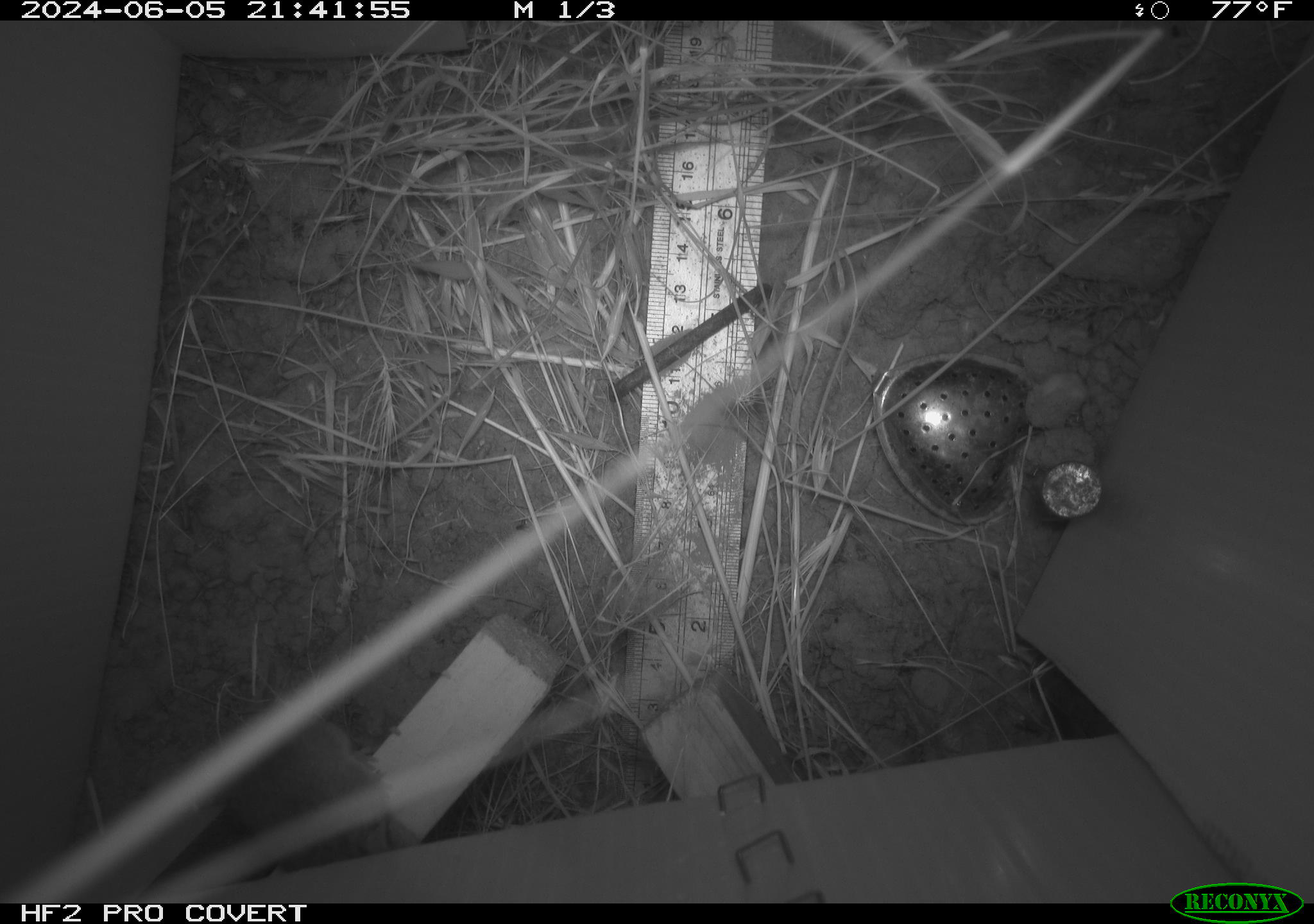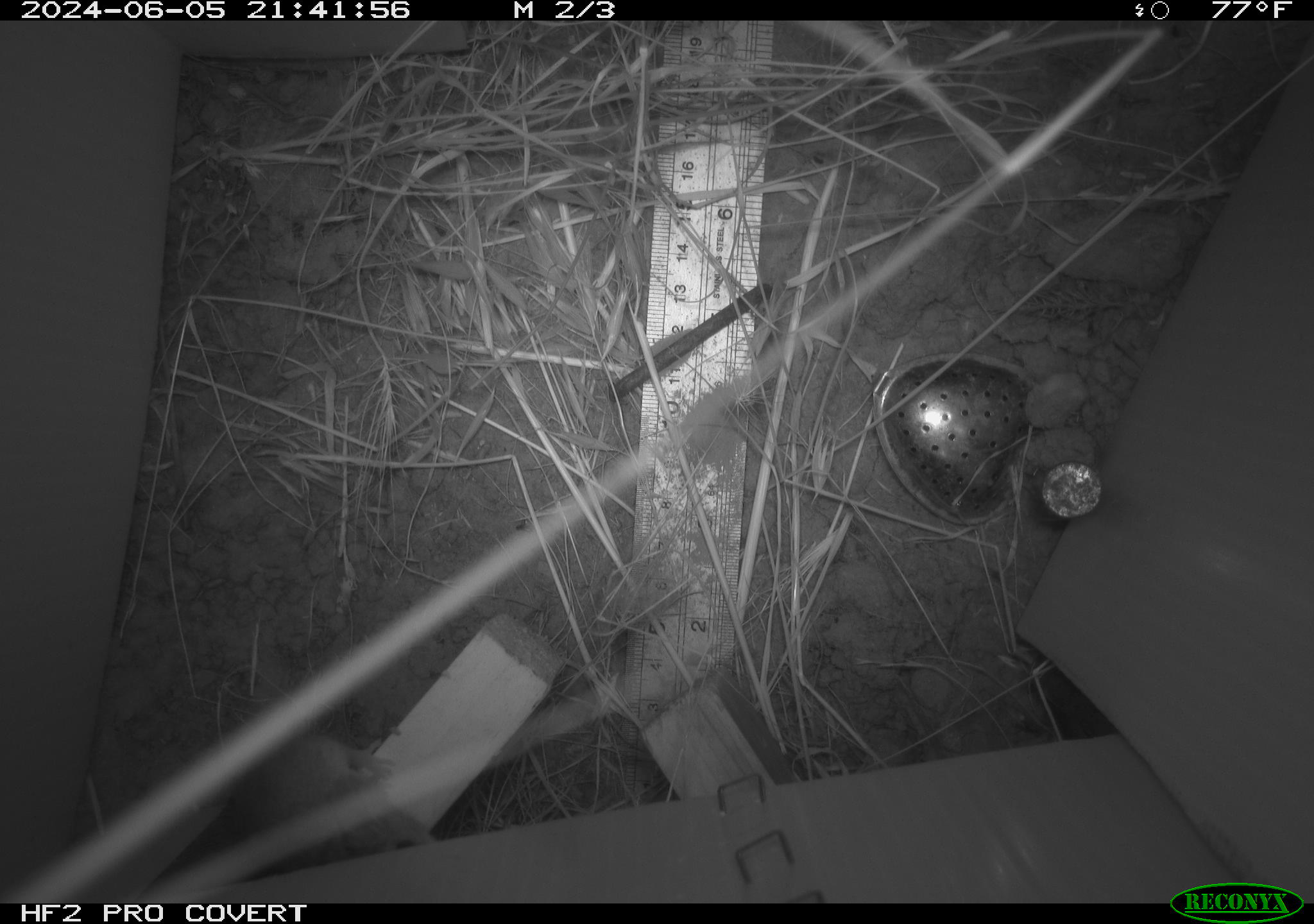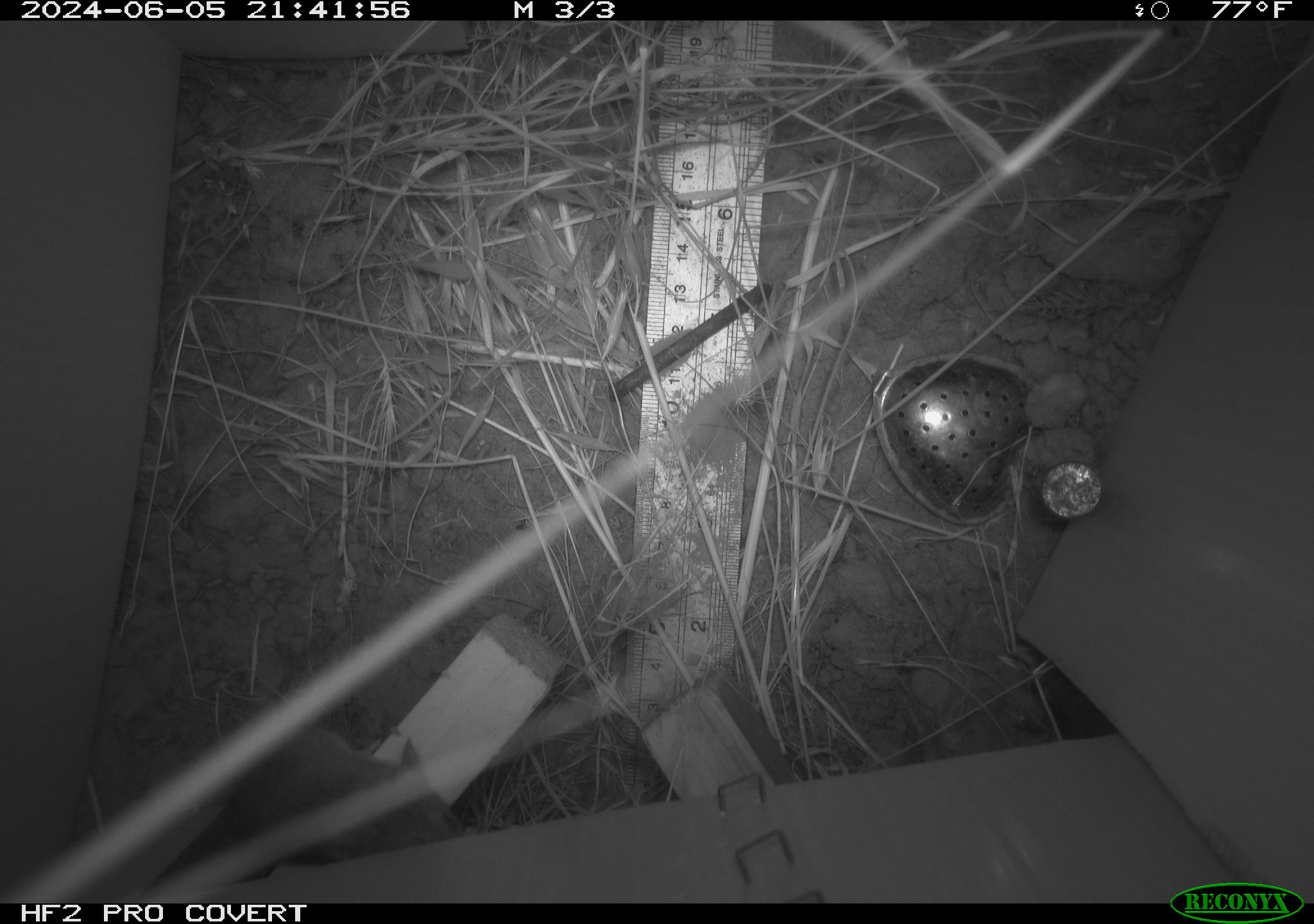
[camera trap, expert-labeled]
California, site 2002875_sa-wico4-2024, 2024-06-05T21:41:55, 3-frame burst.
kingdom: Animalia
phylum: Chordata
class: Mammalia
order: Rodentia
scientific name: Rodentia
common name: mouse species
Mouse species (Rodentia).